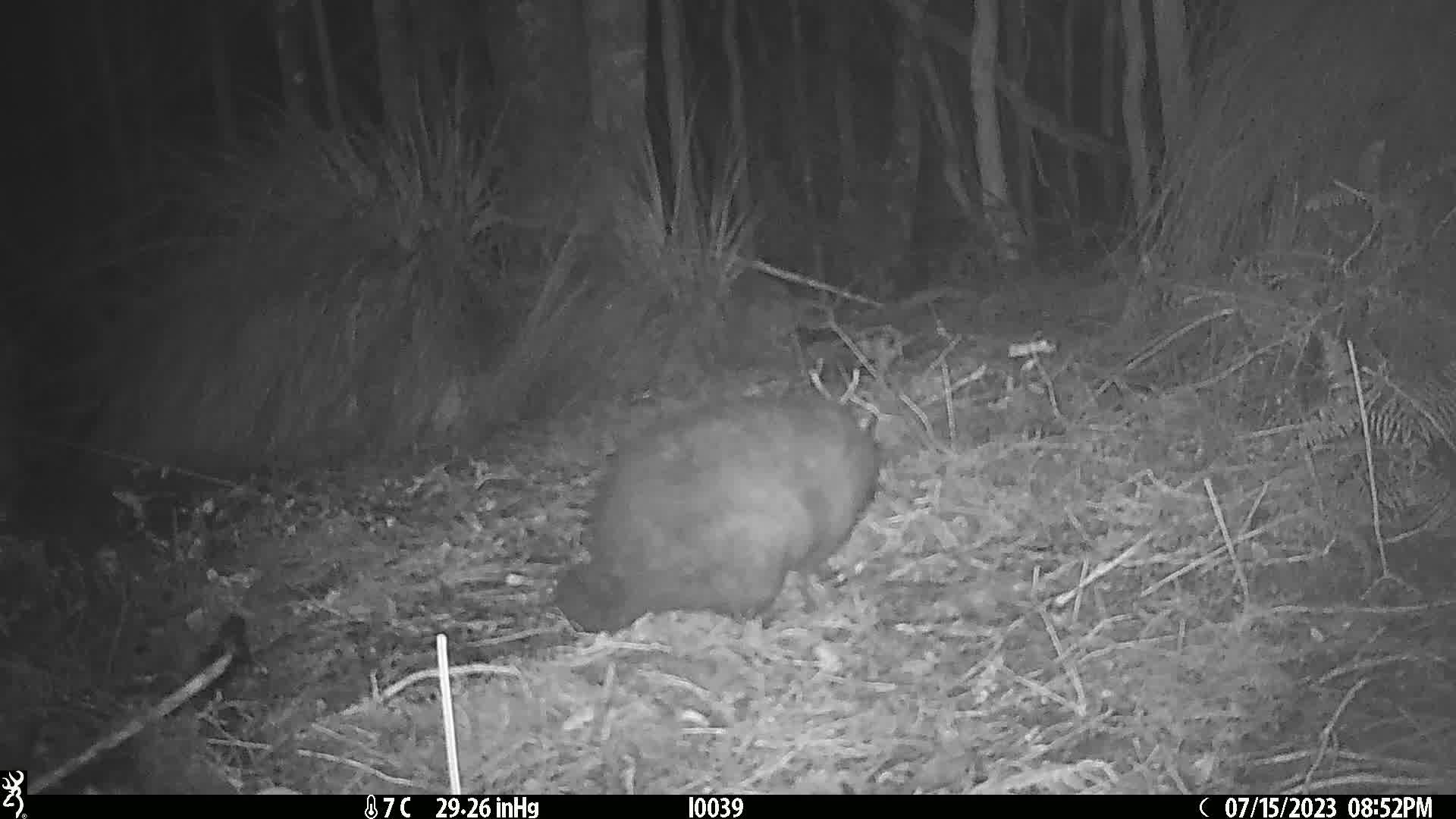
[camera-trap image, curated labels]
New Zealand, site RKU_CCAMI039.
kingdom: Animalia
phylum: Chordata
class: Mammalia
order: Diprotodontia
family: Phalangeridae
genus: Trichosurus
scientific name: Trichosurus vulpecula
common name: common brushtail possum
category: possum